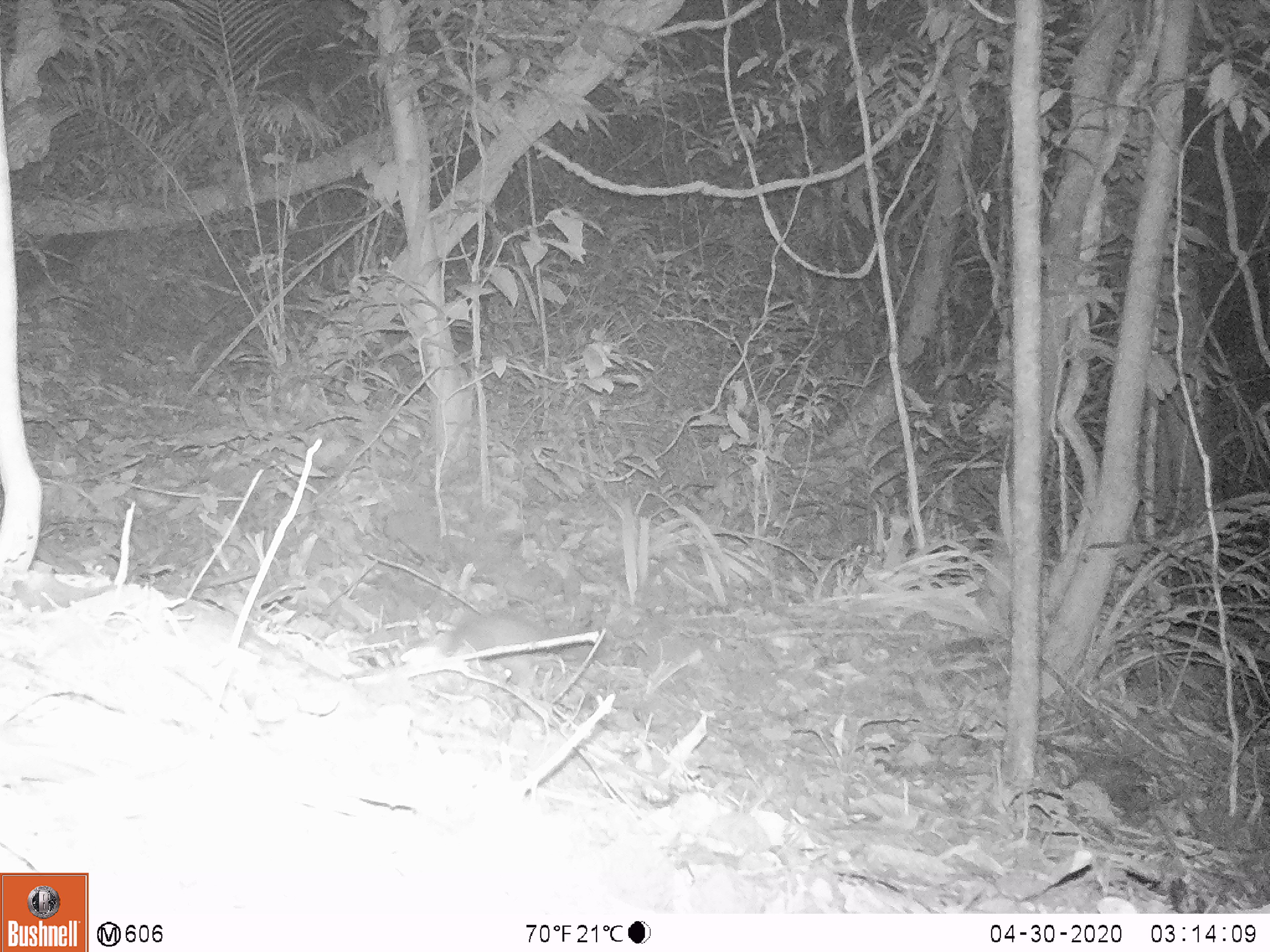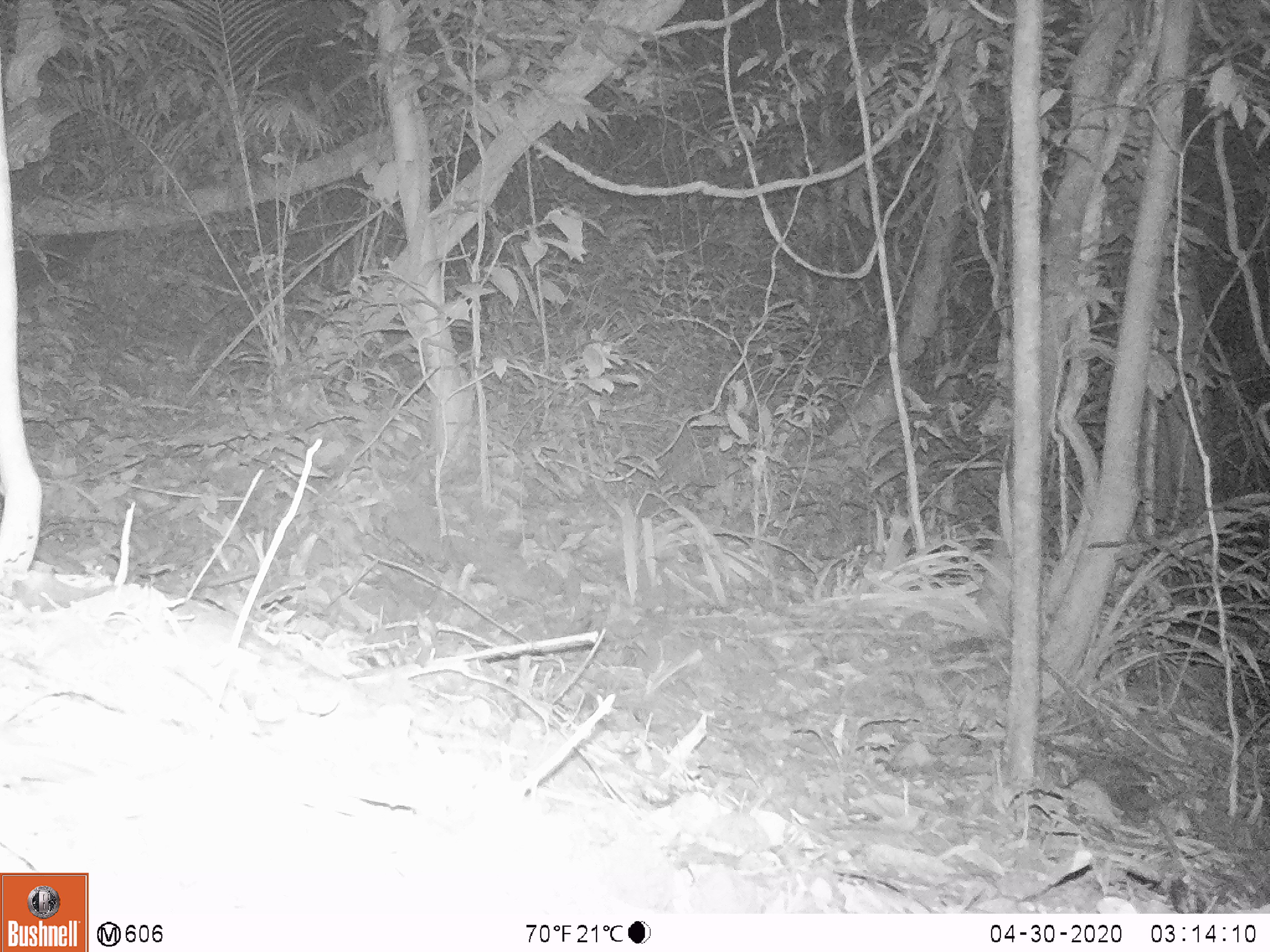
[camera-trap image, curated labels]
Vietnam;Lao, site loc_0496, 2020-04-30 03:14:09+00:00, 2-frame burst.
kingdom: Animalia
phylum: Chordata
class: Mammalia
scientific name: Mammalia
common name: mammal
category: unidentified small mammal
Unidentified small mammal (mammal) (Mammalia). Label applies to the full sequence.